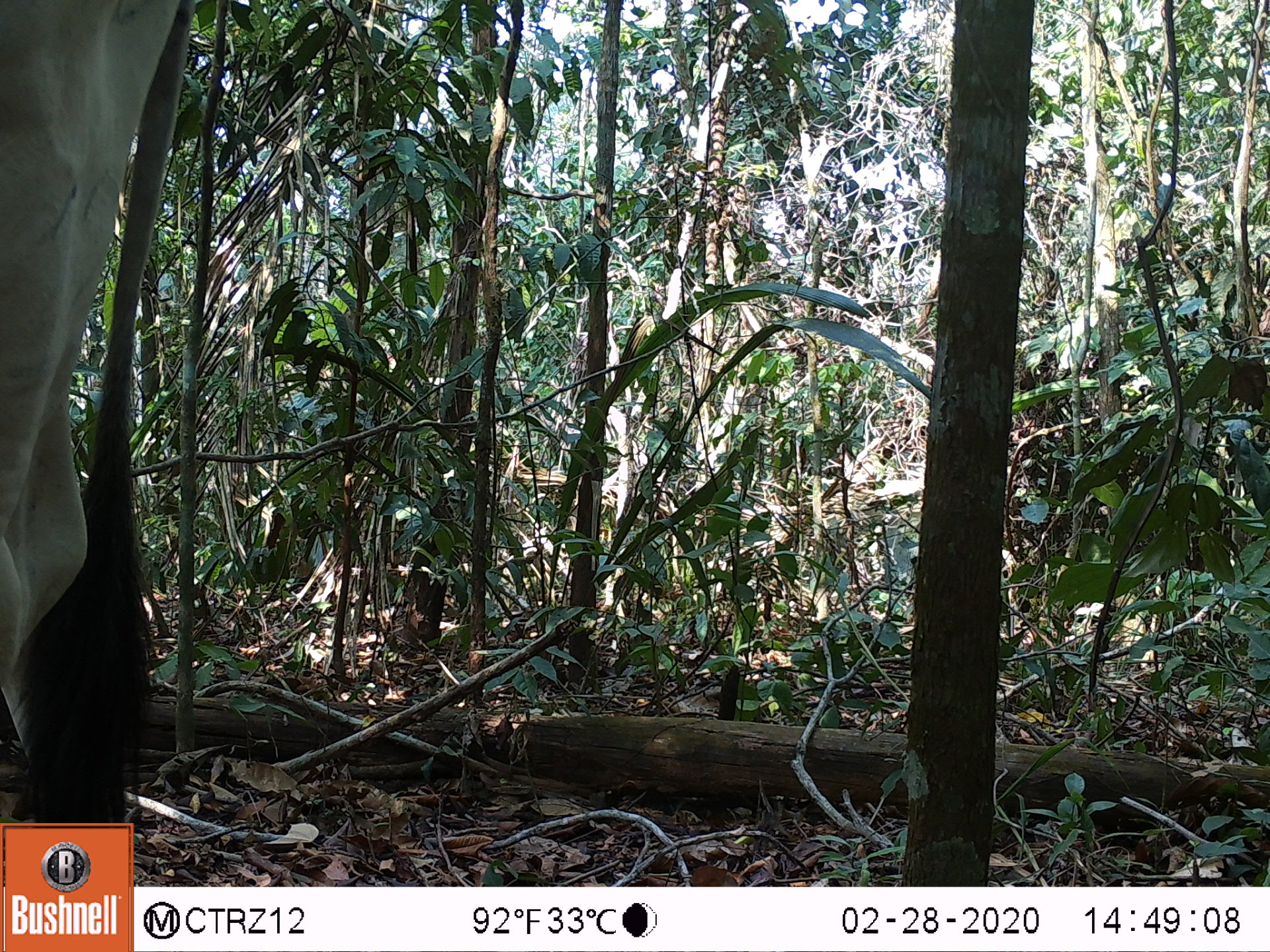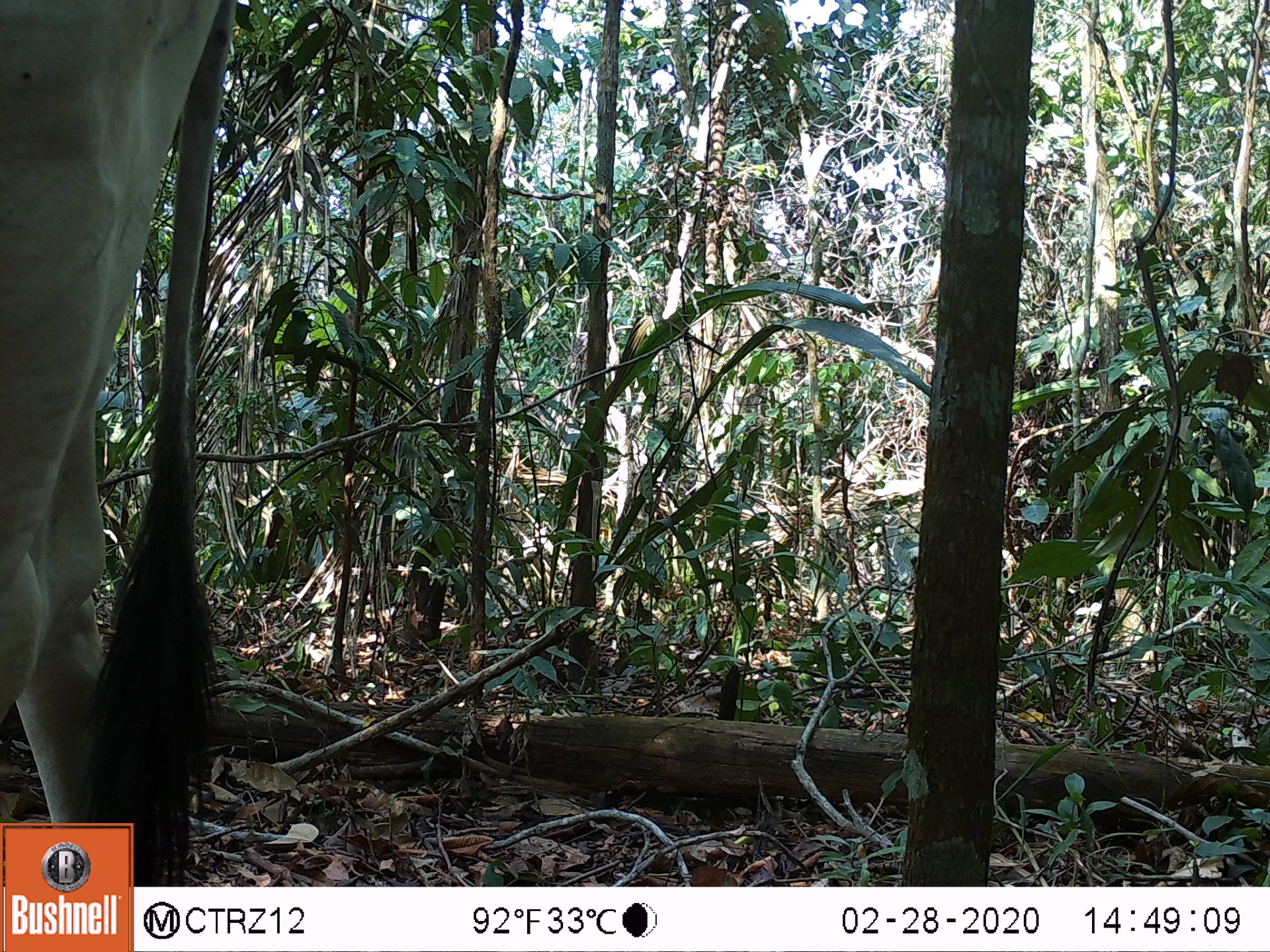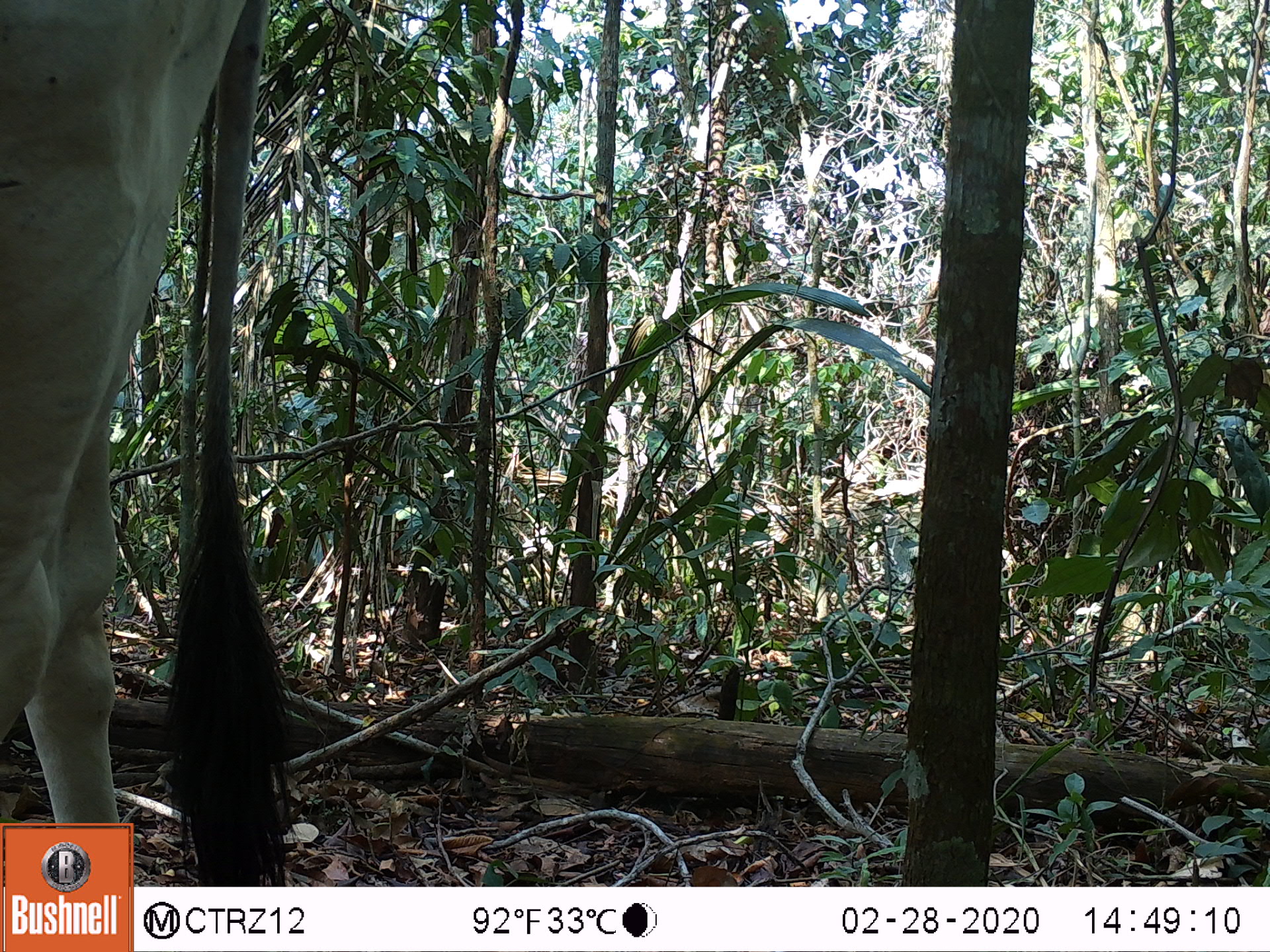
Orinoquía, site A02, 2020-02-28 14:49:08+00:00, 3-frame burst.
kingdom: Animalia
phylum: Chordata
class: Mammalia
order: Artiodactyla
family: Bovidae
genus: Bos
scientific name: Bos taurus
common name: cow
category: cattle